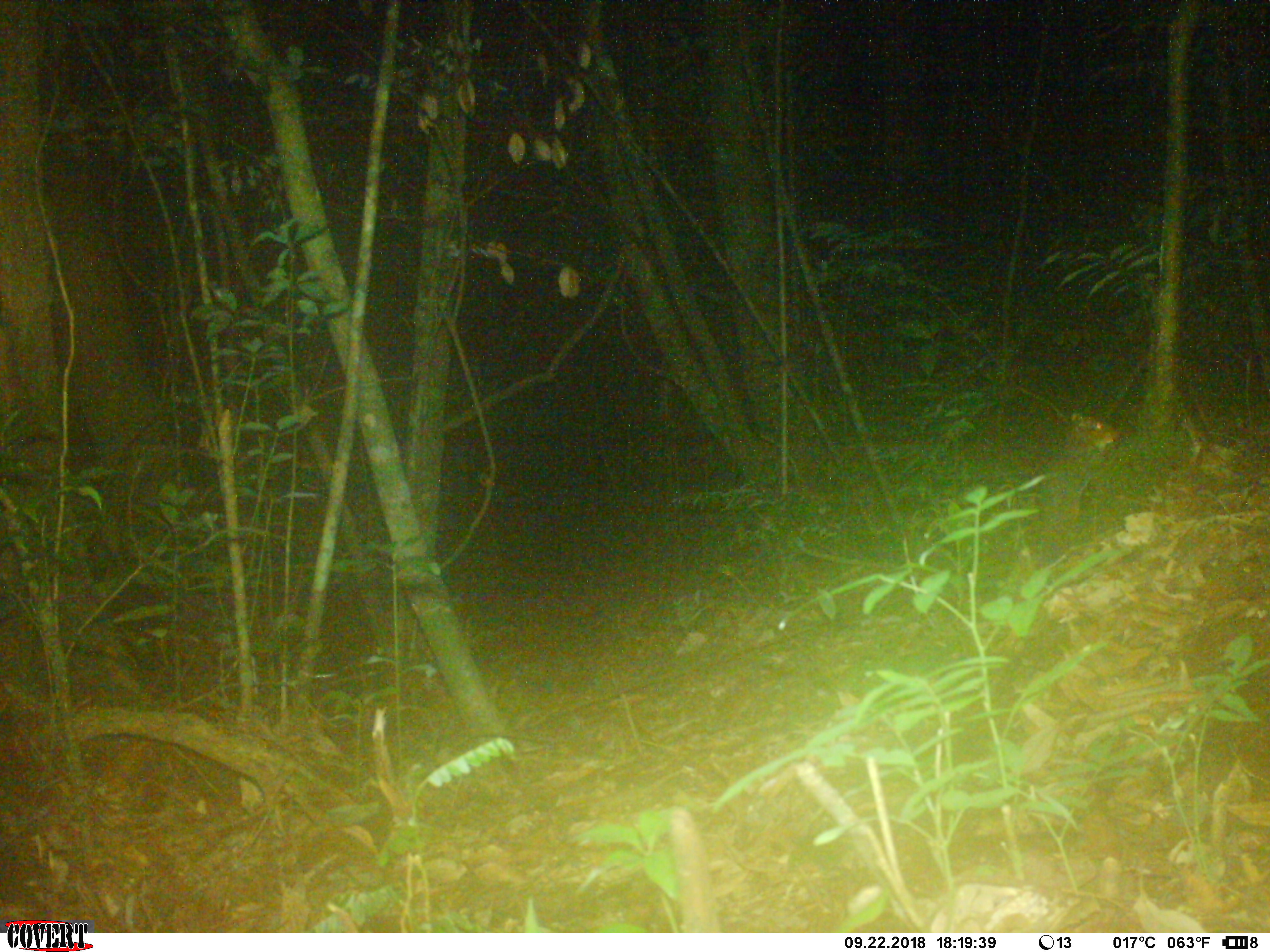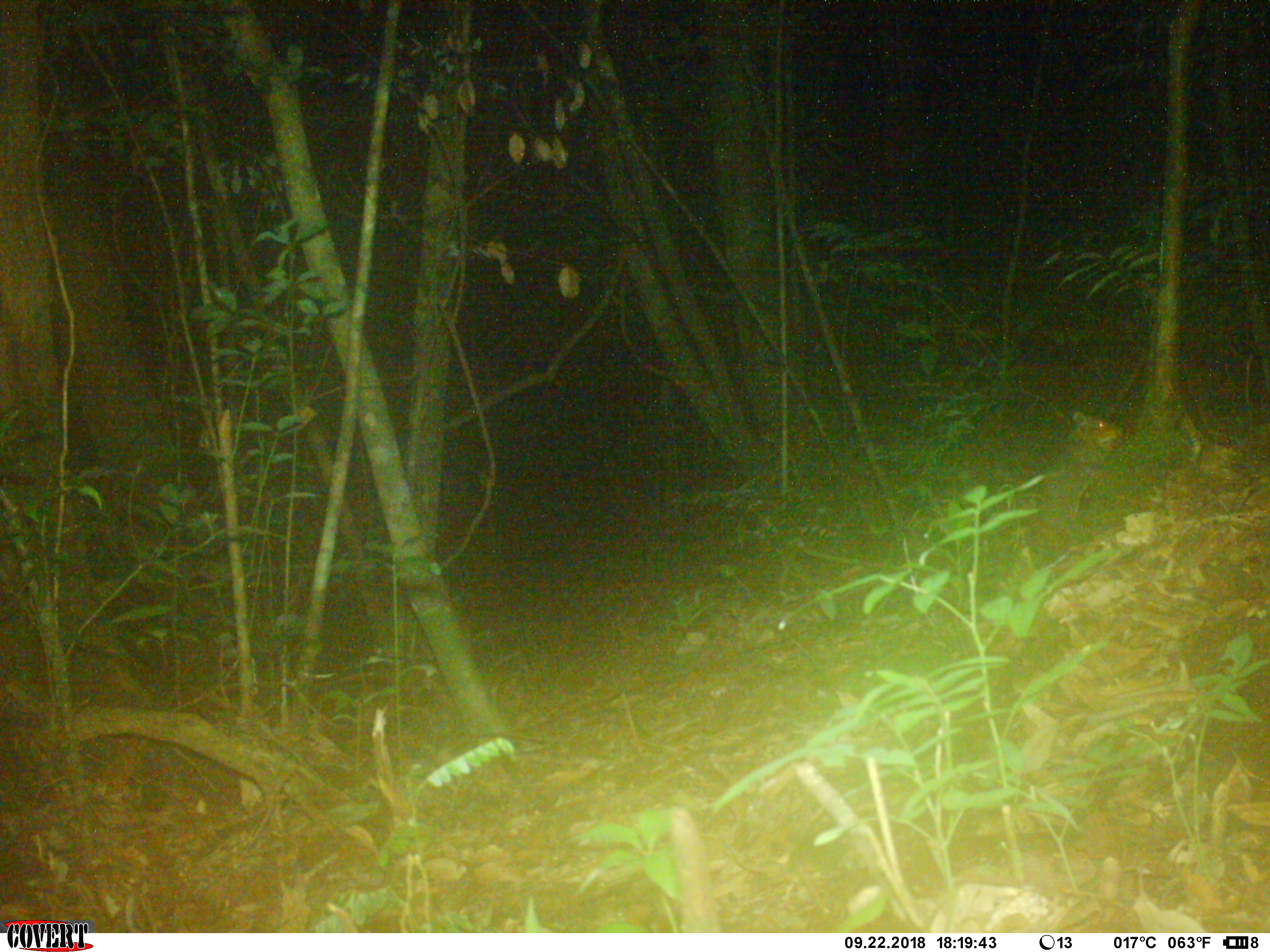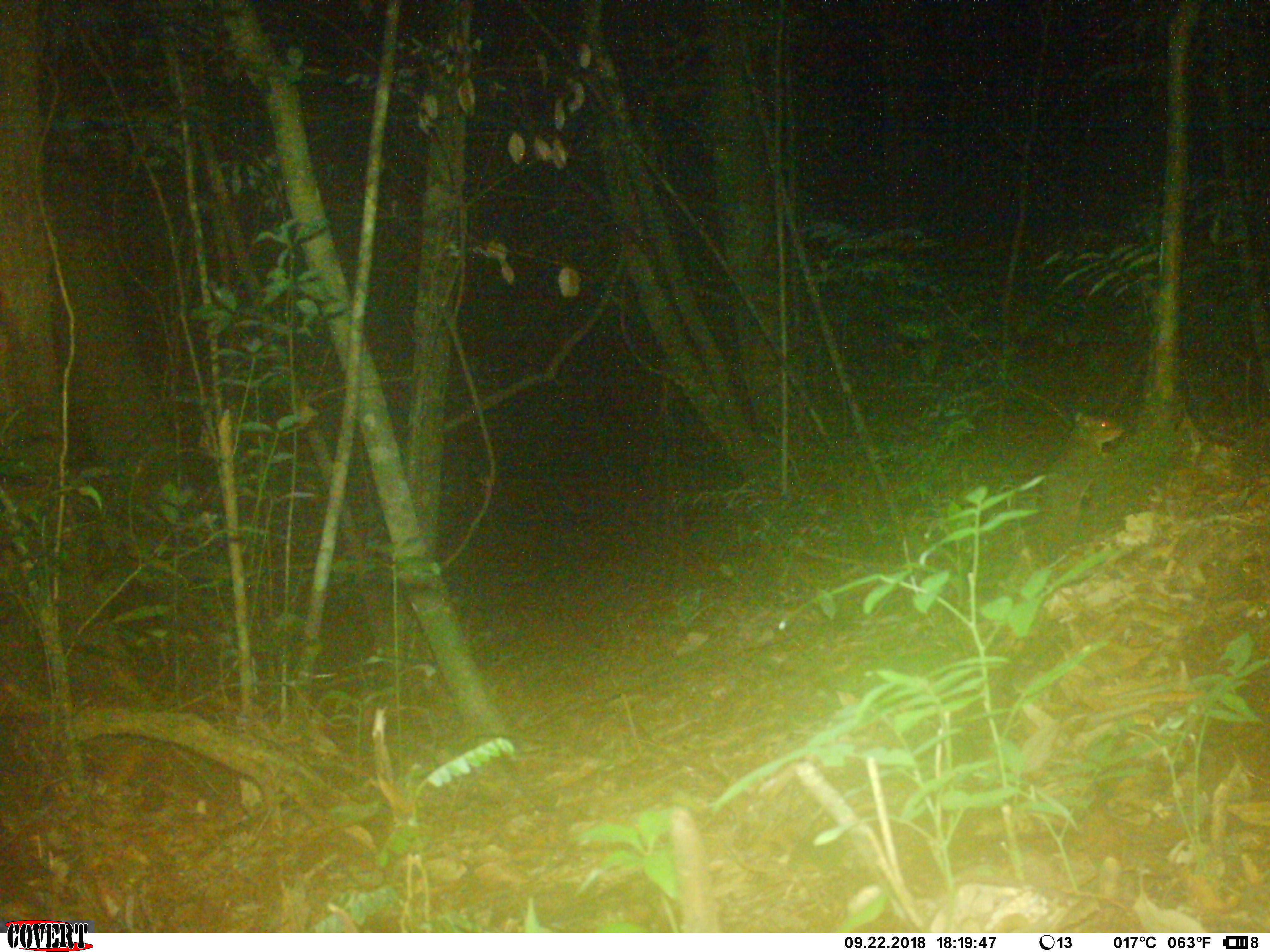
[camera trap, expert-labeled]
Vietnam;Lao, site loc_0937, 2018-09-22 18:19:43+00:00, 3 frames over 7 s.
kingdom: Animalia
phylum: Chordata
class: Mammalia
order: Rodentia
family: Sciuridae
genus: Dremomys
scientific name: Dremomys rufigenis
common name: red-cheeked squirrel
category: red cheeked squirrel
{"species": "red cheeked squirrel (red-cheeked squirrel) (Dremomys rufigenis)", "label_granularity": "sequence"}